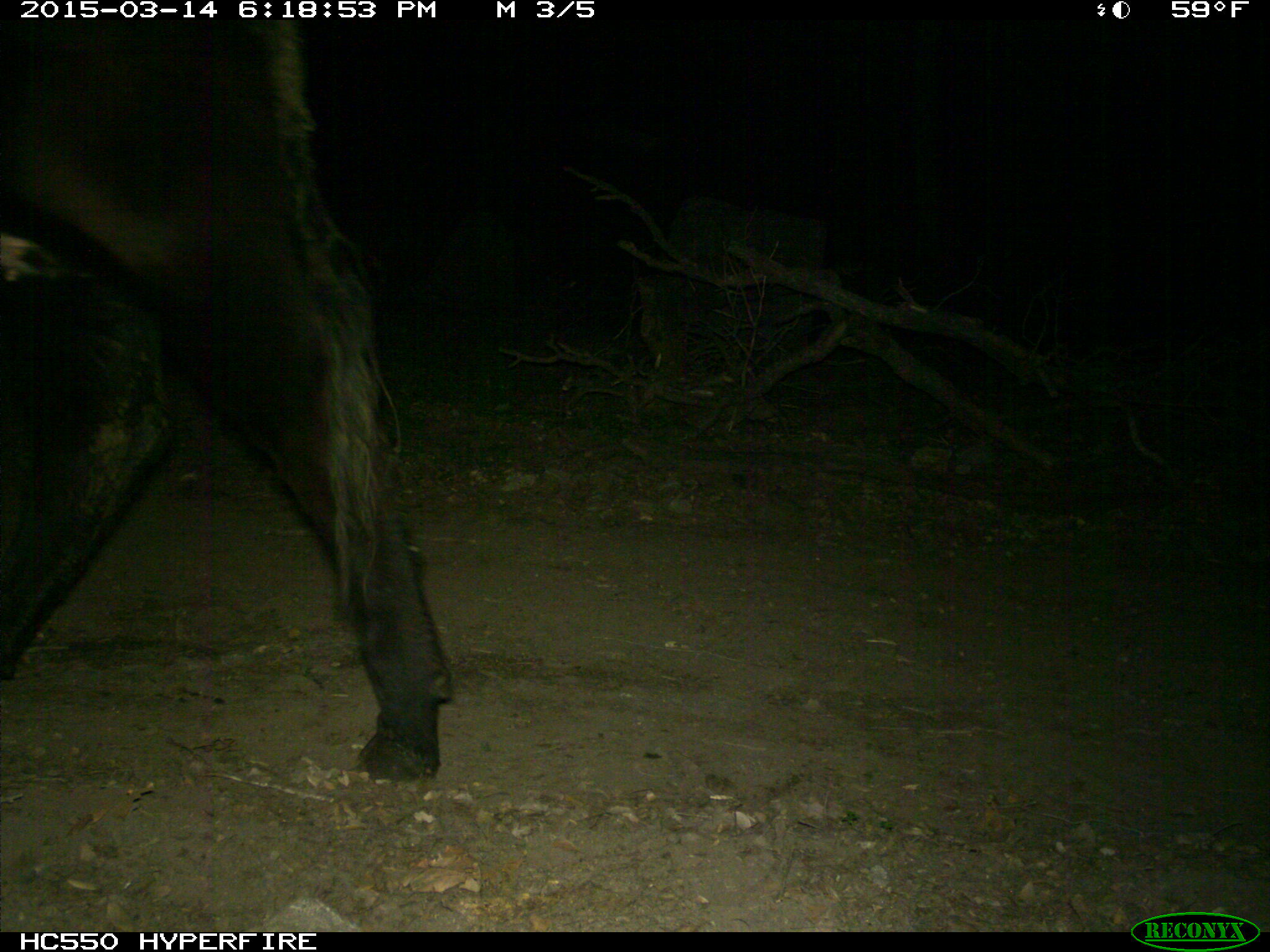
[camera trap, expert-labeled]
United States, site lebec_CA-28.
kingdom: Animalia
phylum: Chordata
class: Mammalia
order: Artiodactyla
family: Bovidae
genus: Bos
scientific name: Bos taurus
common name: domestic cow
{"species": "Bos taurus (domestic cow)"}